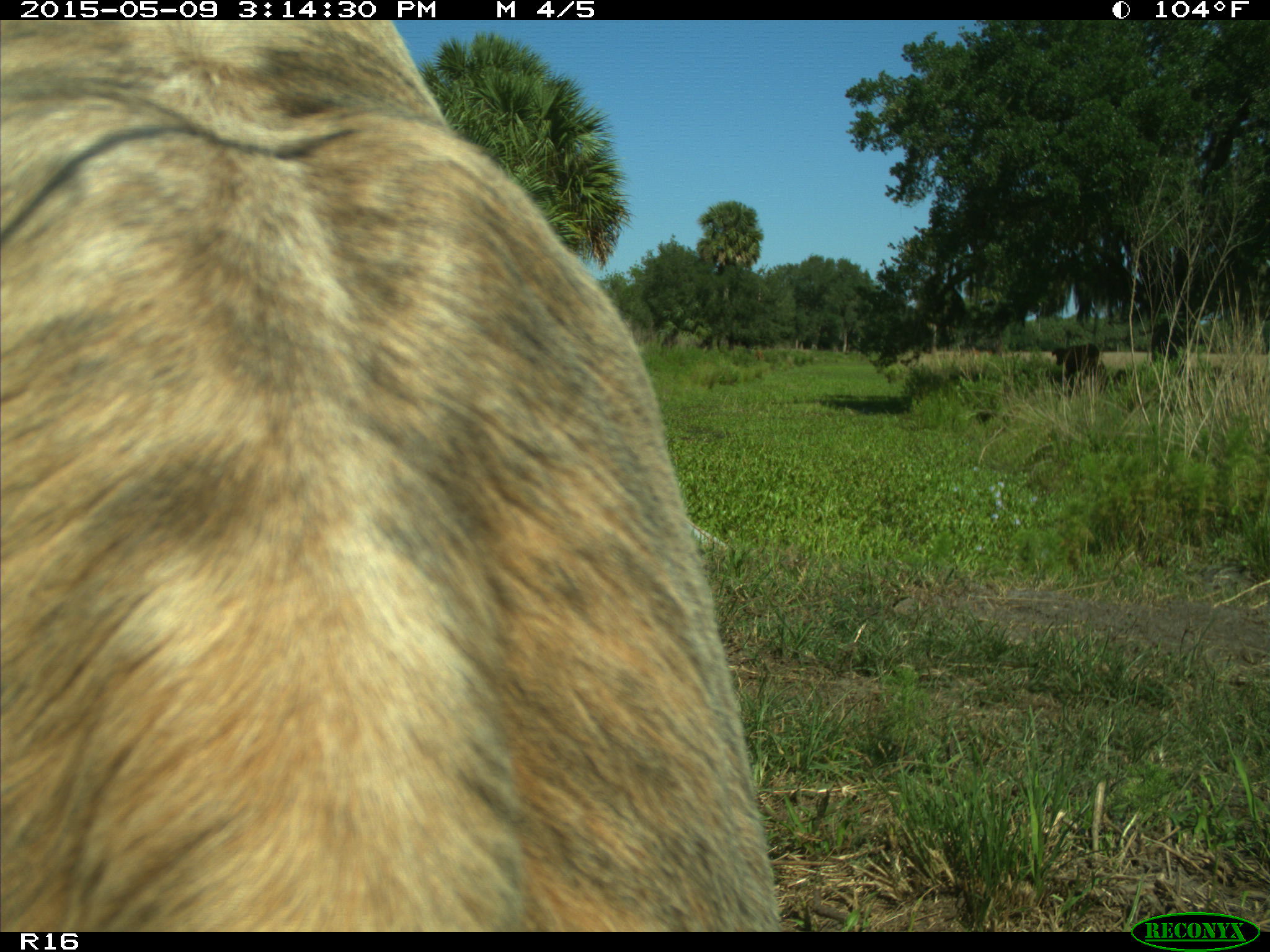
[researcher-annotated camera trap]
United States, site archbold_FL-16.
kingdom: Animalia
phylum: Chordata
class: Mammalia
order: Artiodactyla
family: Bovidae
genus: Bos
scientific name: Bos taurus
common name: domestic cow